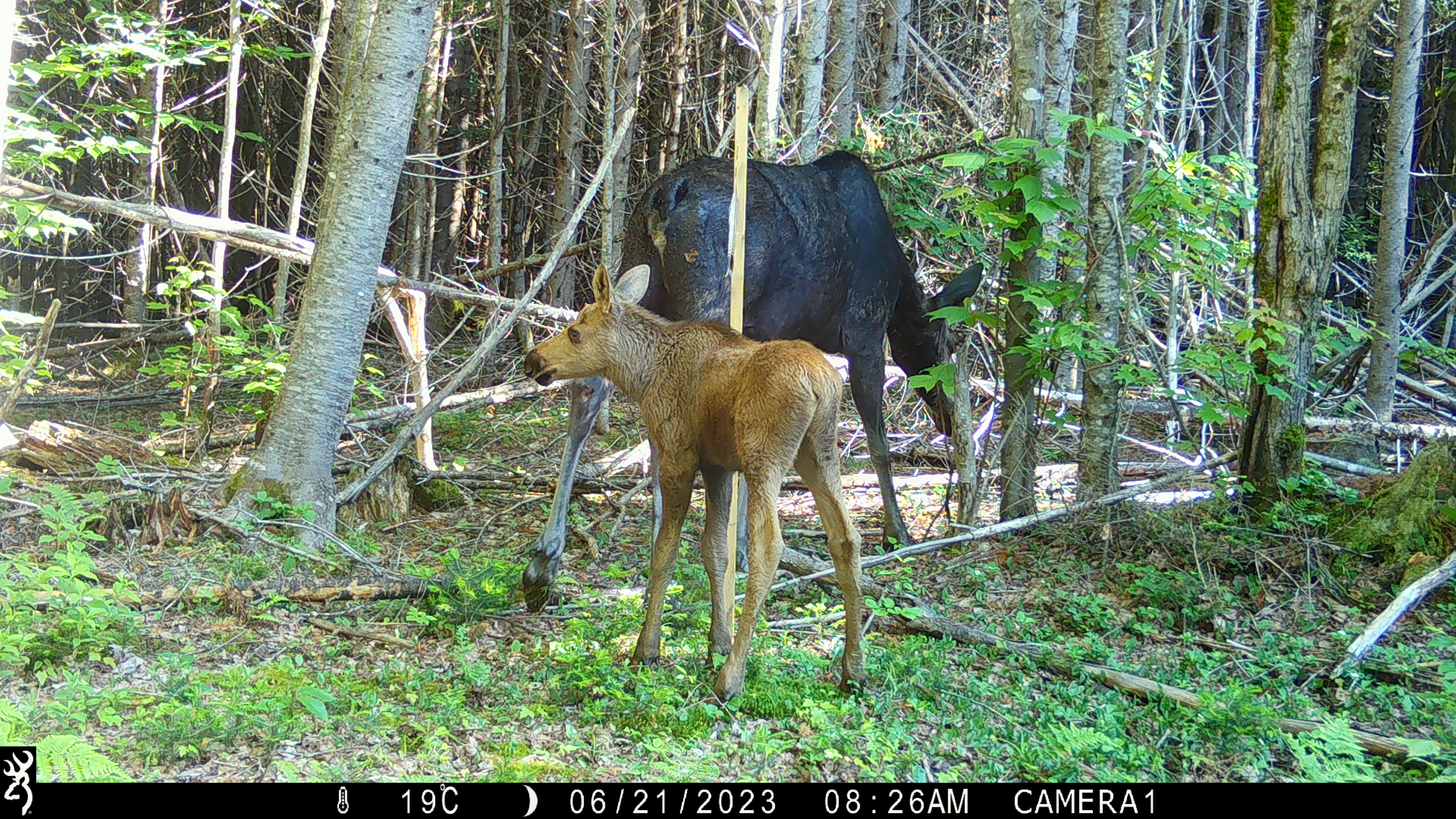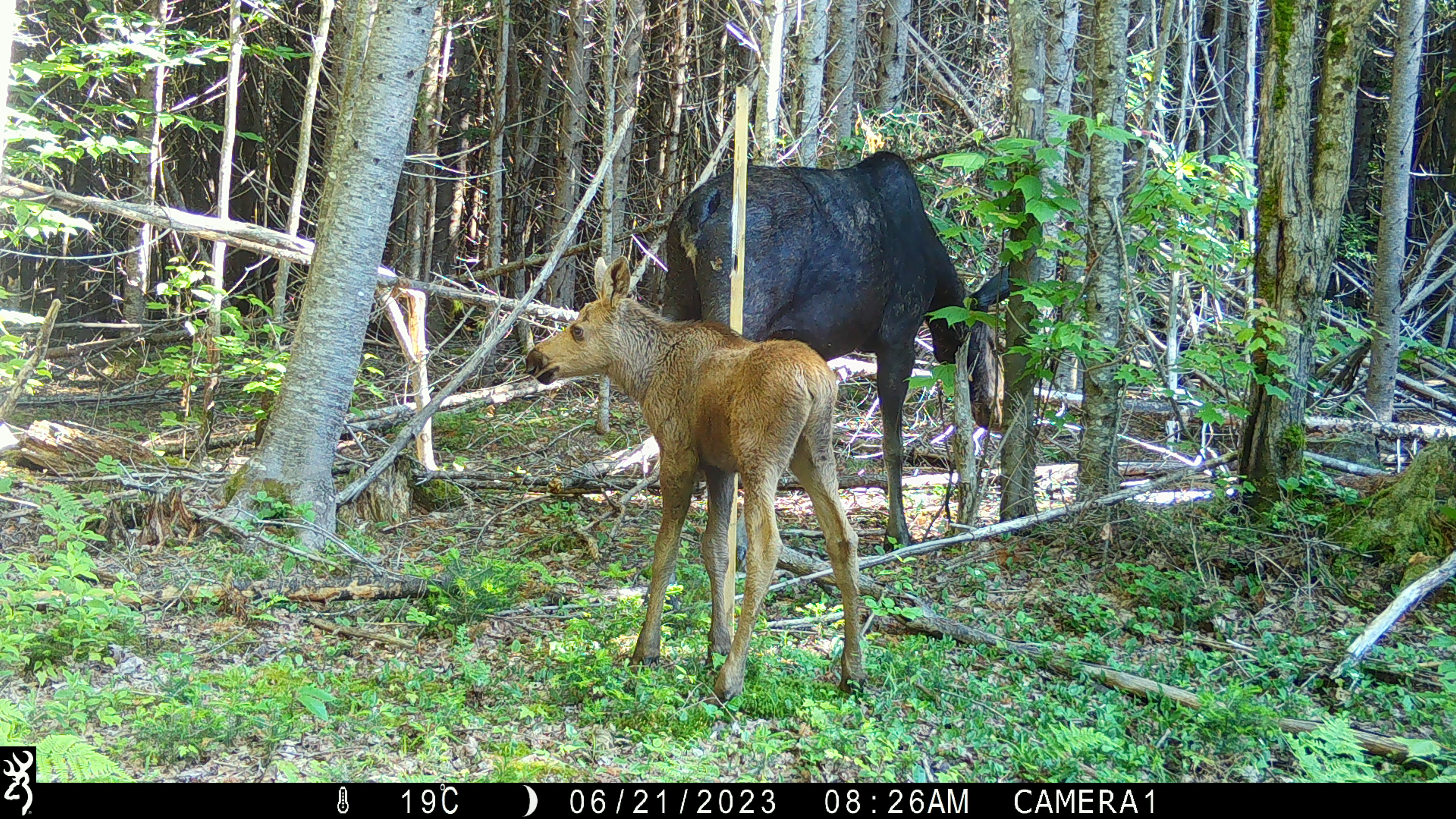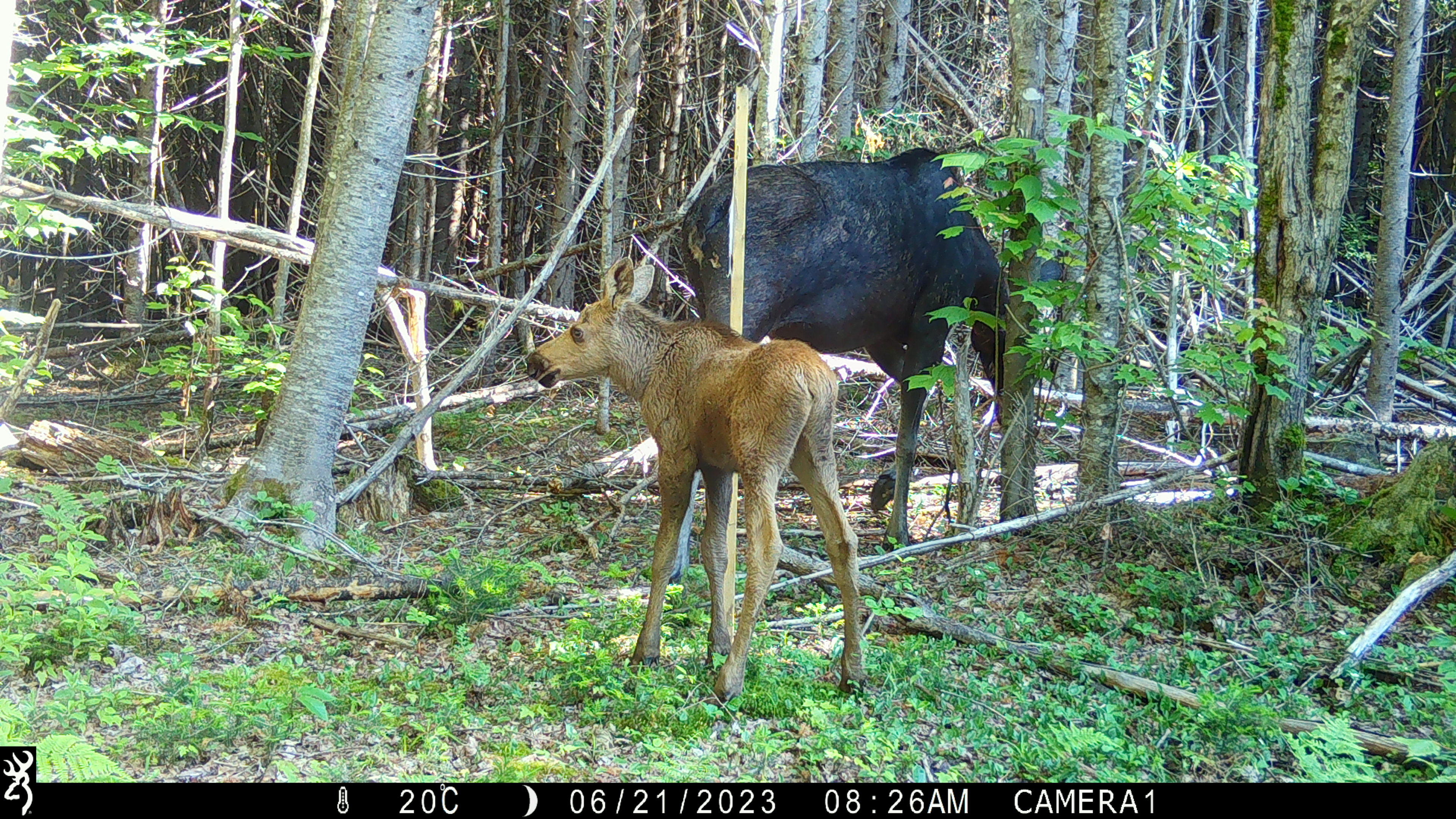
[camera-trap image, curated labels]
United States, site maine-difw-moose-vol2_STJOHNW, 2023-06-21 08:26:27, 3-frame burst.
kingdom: Animalia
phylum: Chordata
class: Mammalia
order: Artiodactyla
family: Cervidae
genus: Alces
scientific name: Alces alces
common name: moose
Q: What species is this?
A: Moose (Alces alces).